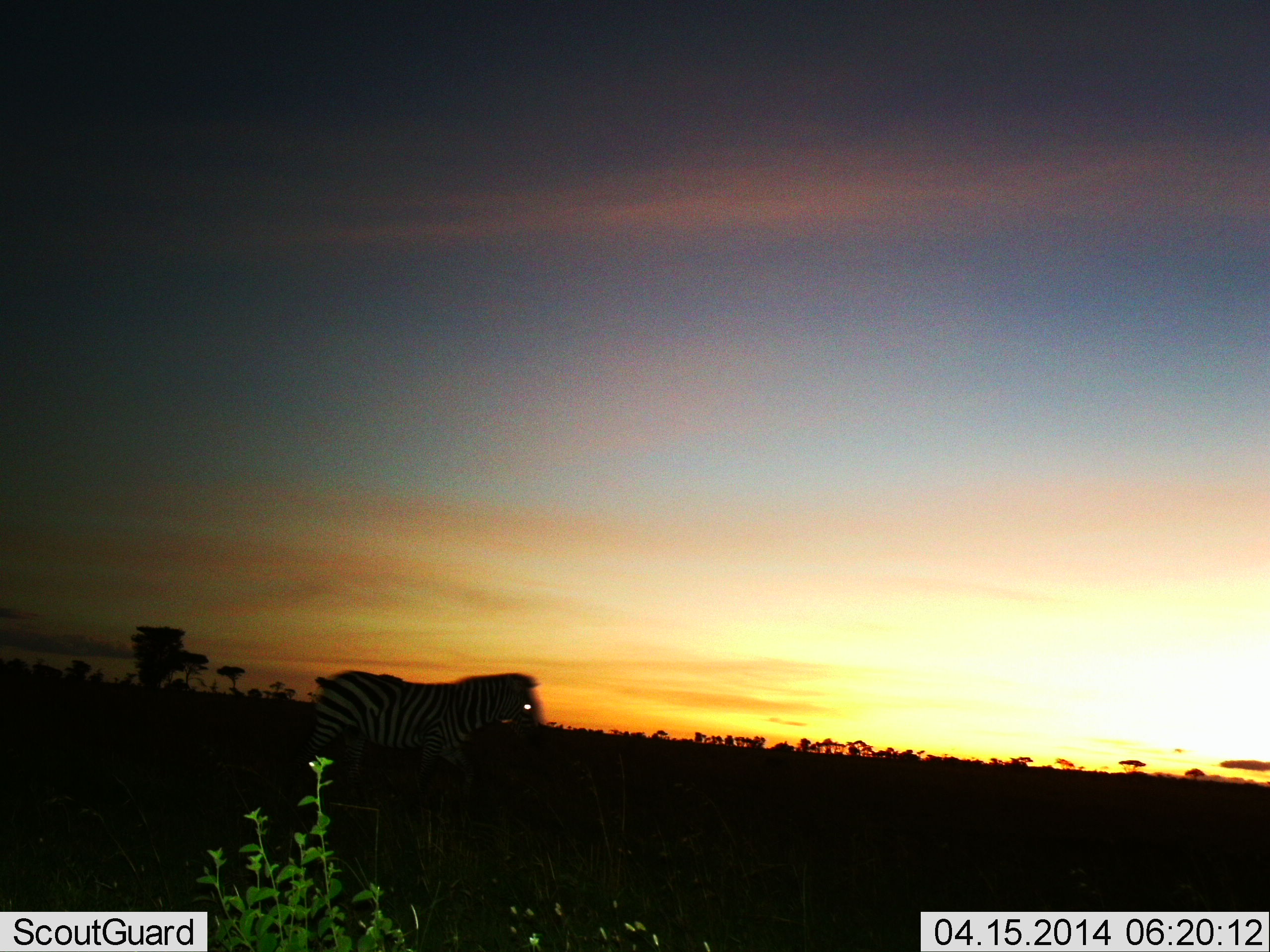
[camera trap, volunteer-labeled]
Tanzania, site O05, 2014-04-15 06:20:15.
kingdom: Animalia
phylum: Chordata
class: Mammalia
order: Perissodactyla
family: Equidae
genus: Equus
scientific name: Equus quagga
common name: plains zebra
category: zebra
Zebra (plains zebra) (Equus quagga), count 1. Behavior (volunteer vote fractions): standing 30%, resting 0%, moving 70%, interacting 0%. Young present (vote fraction): 0%. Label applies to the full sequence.